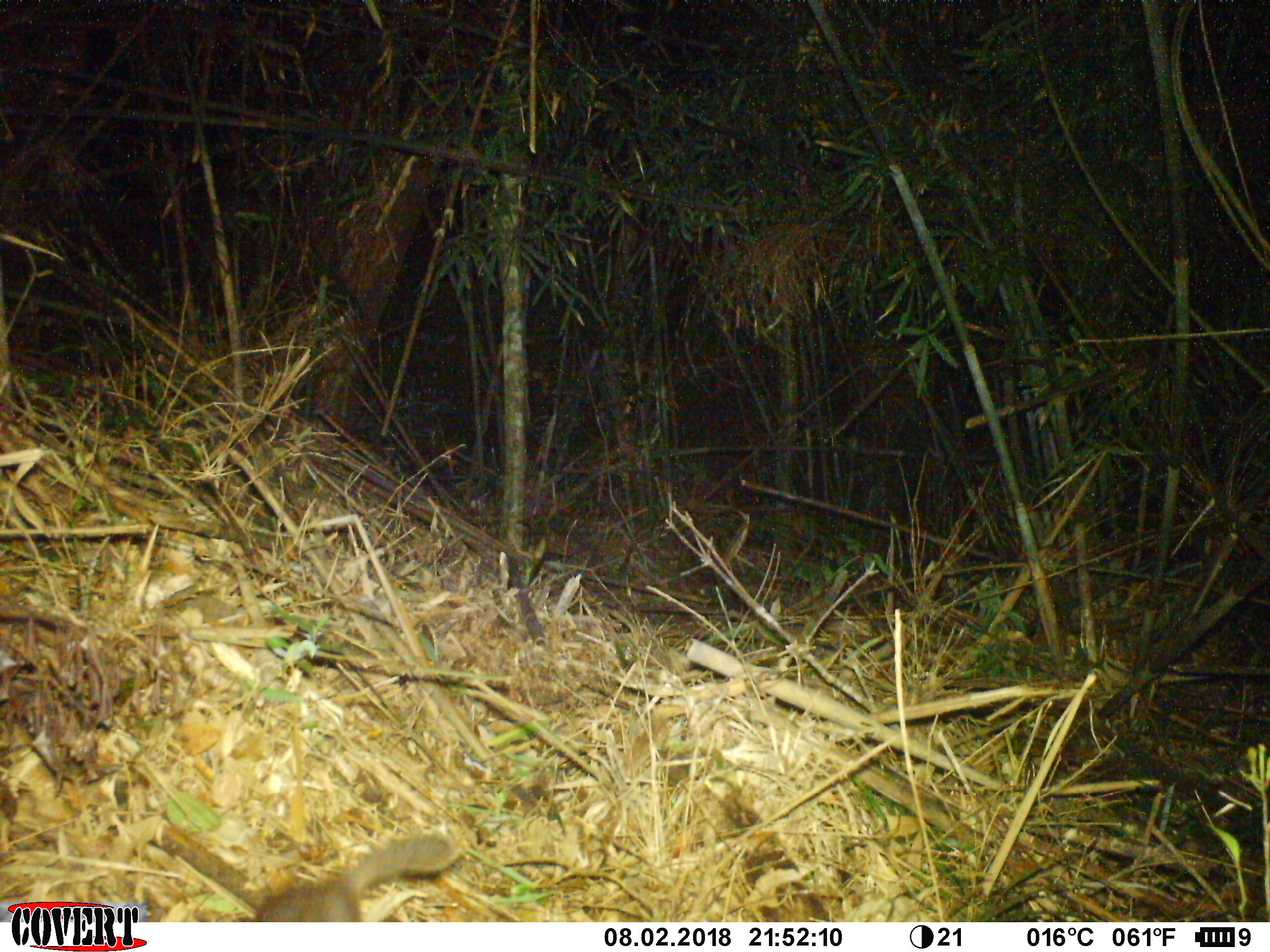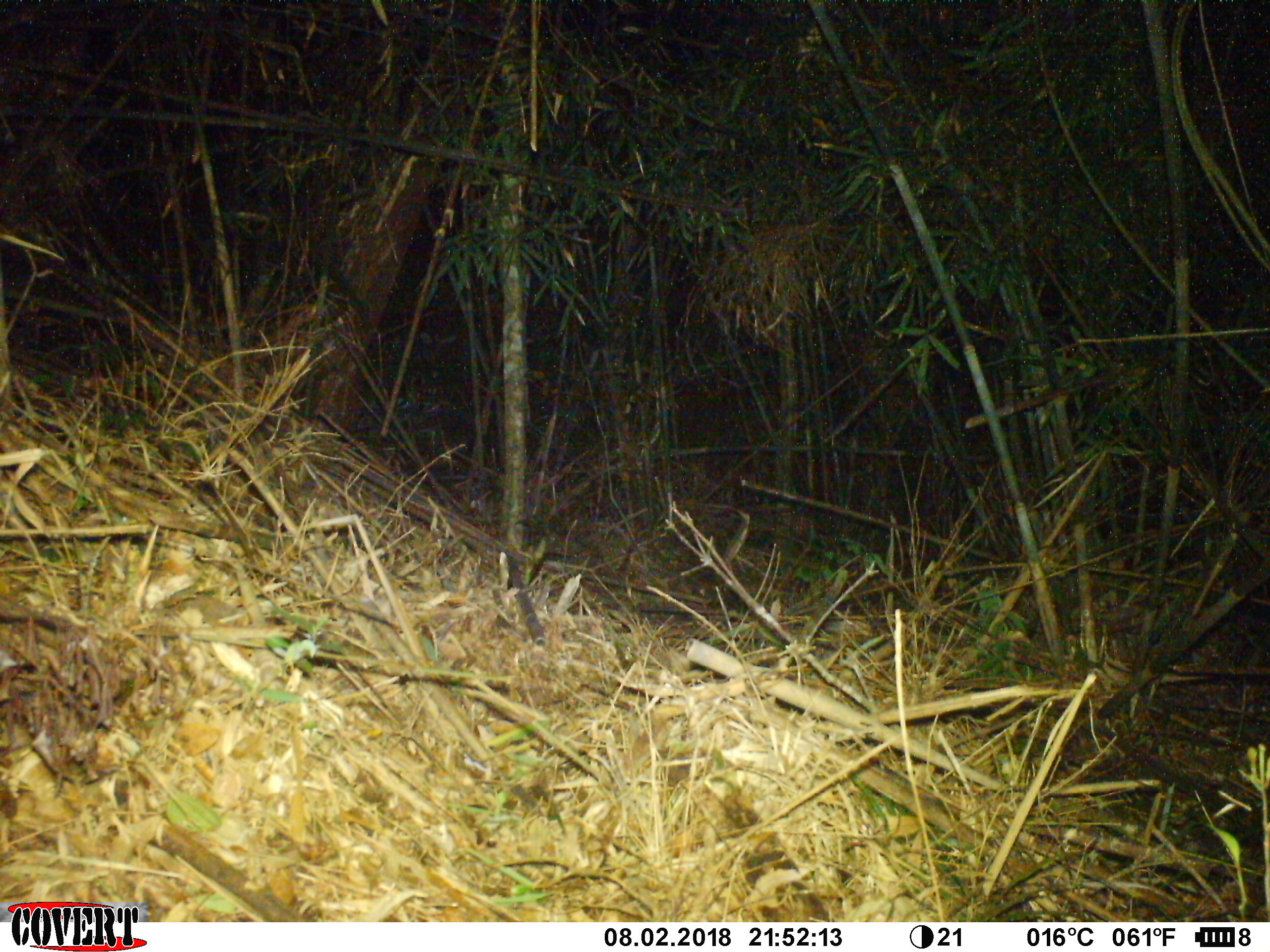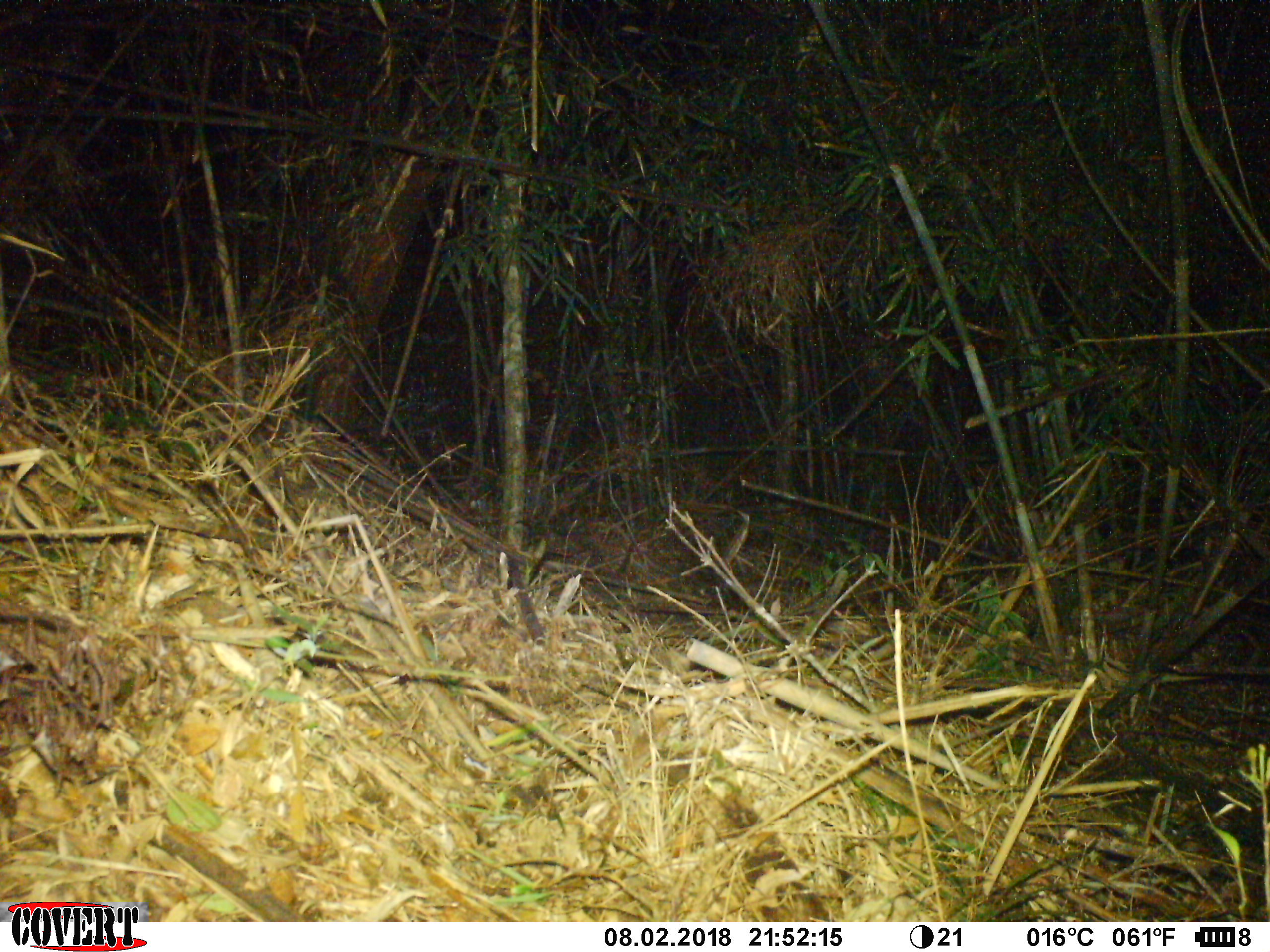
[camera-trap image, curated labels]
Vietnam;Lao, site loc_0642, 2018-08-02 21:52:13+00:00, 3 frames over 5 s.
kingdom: Animalia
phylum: Chordata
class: Mammalia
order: Carnivora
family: Mustelidae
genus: Melogale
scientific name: Melogale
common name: ferret badger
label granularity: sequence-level